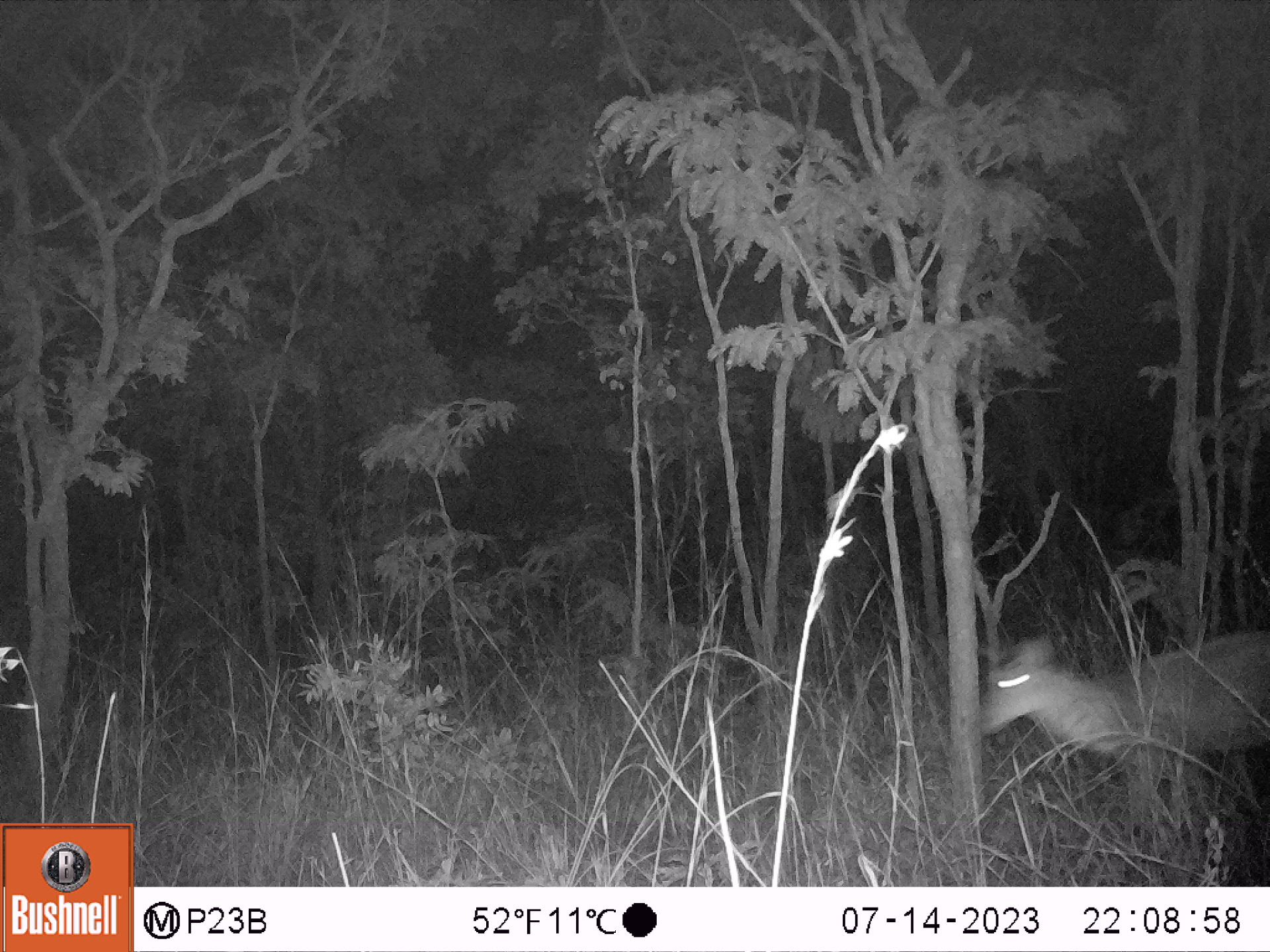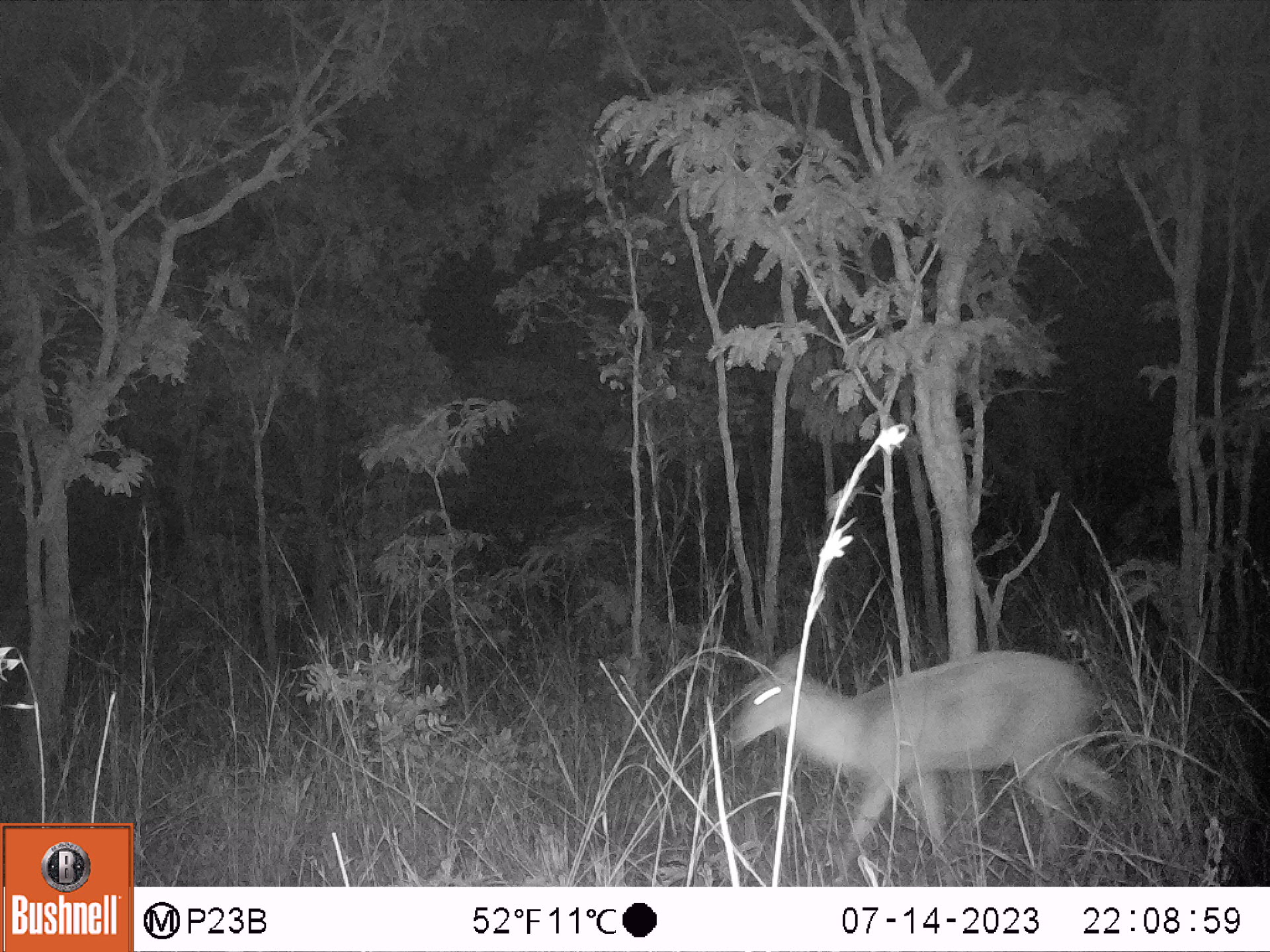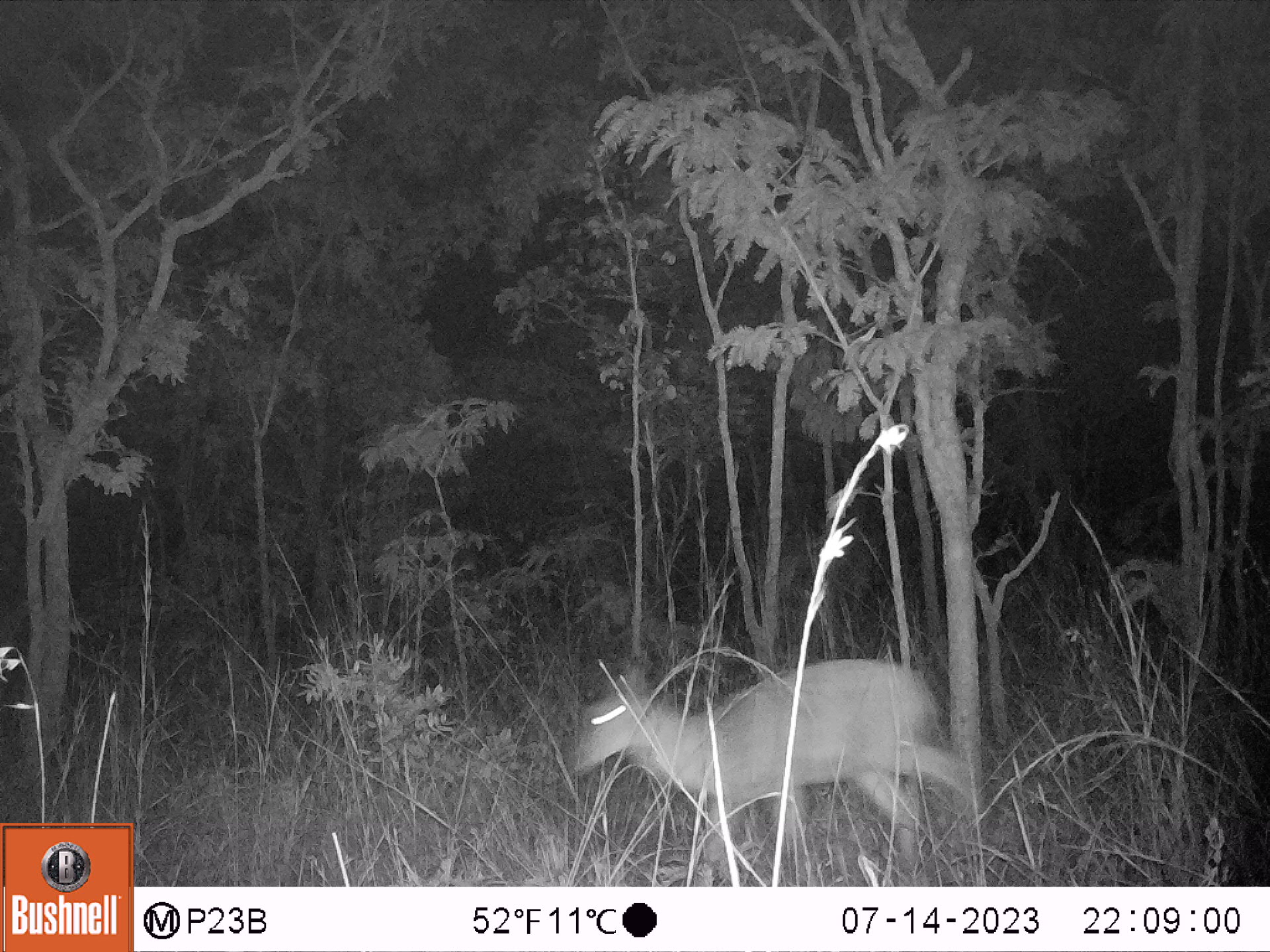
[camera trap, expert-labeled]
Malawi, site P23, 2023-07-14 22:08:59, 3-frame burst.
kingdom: Animalia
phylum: Chordata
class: Mammalia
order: Artiodactyla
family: Bovidae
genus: Redunca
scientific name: Redunca arundinum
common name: southern reedbuck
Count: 1.